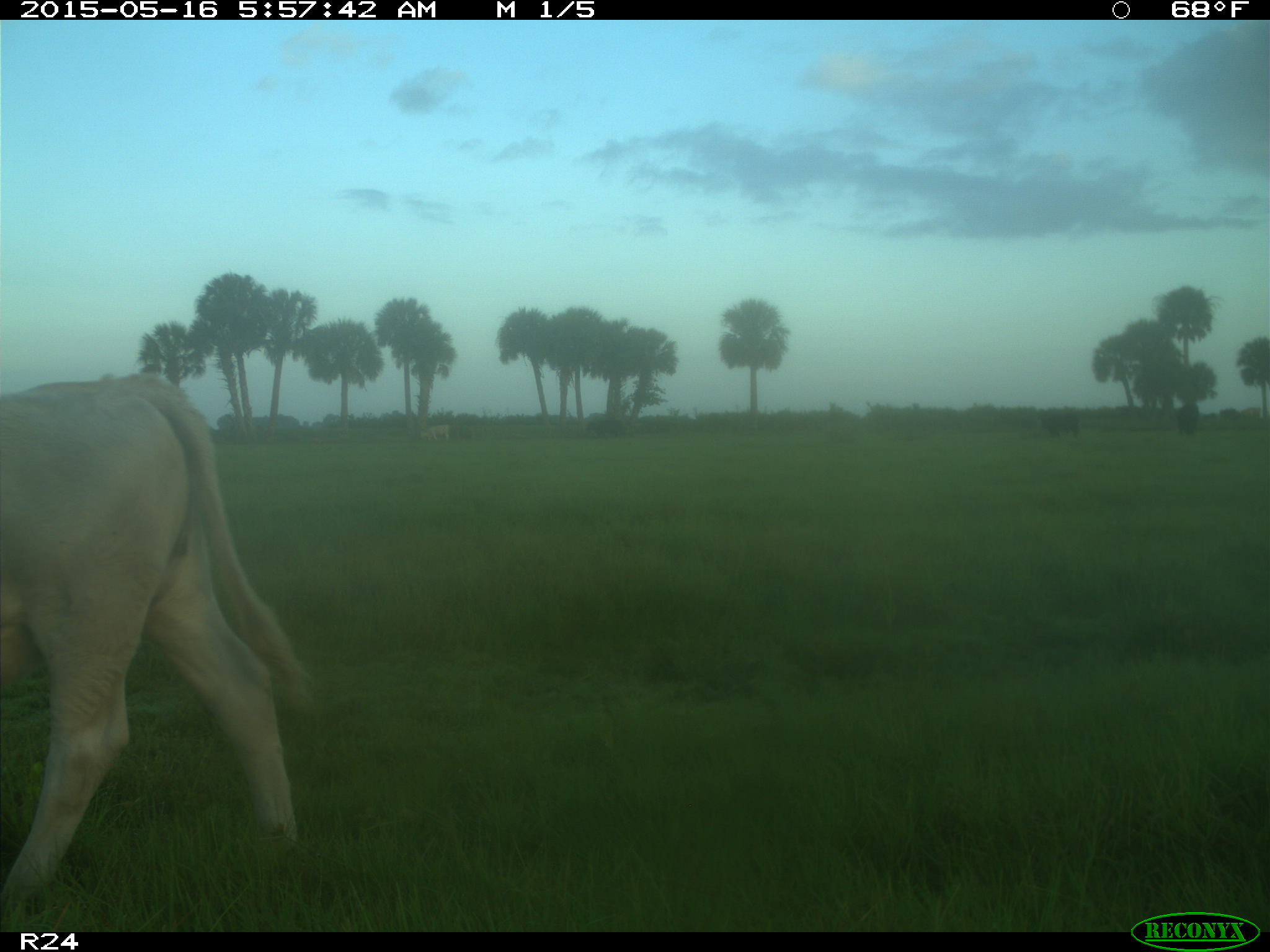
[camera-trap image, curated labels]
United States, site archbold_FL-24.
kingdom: Animalia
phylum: Chordata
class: Mammalia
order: Artiodactyla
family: Bovidae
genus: Bos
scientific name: Bos taurus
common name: domestic cow